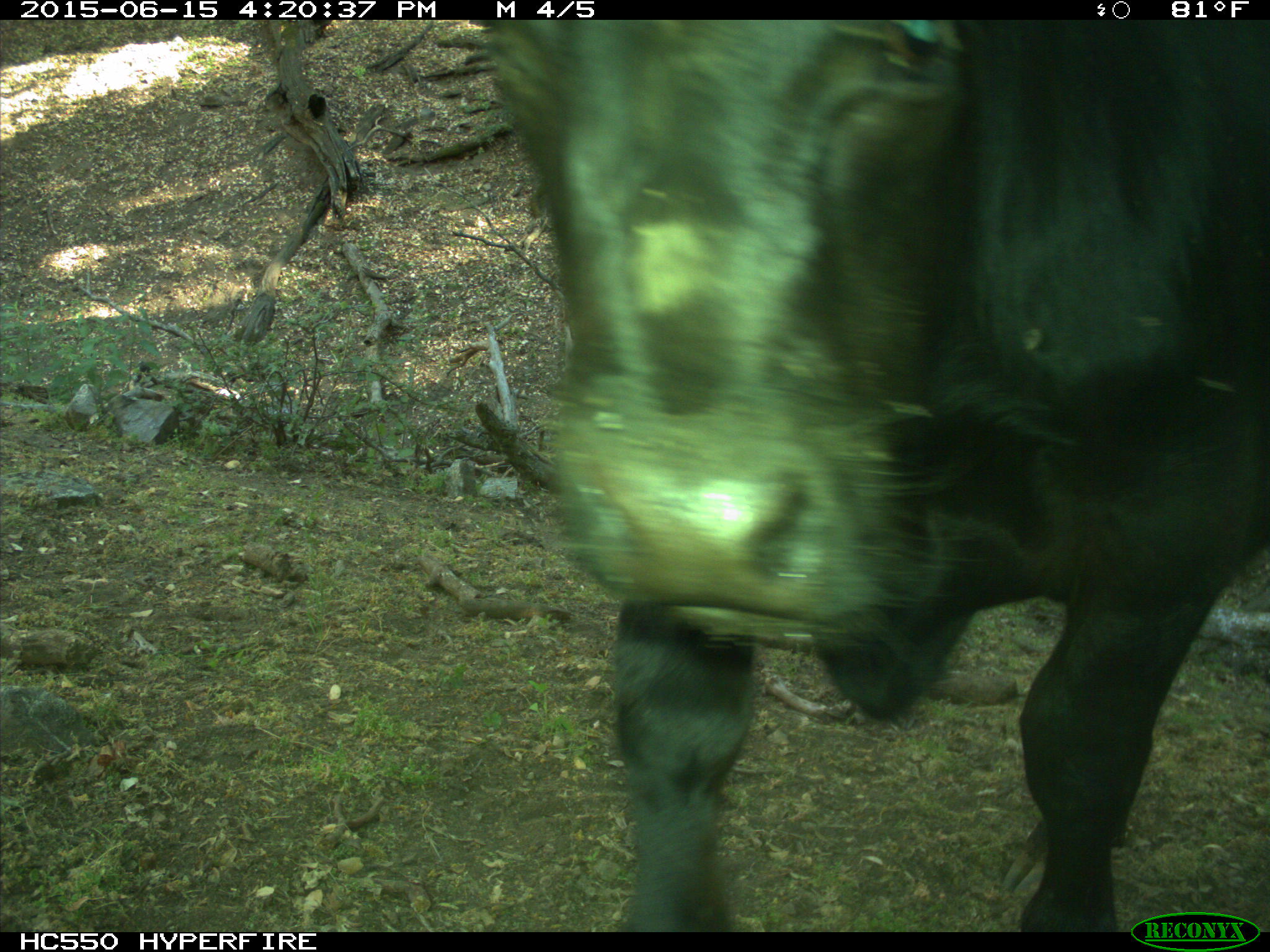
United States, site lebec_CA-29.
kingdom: Animalia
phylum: Chordata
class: Mammalia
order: Artiodactyla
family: Bovidae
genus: Bos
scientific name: Bos taurus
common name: domestic cow